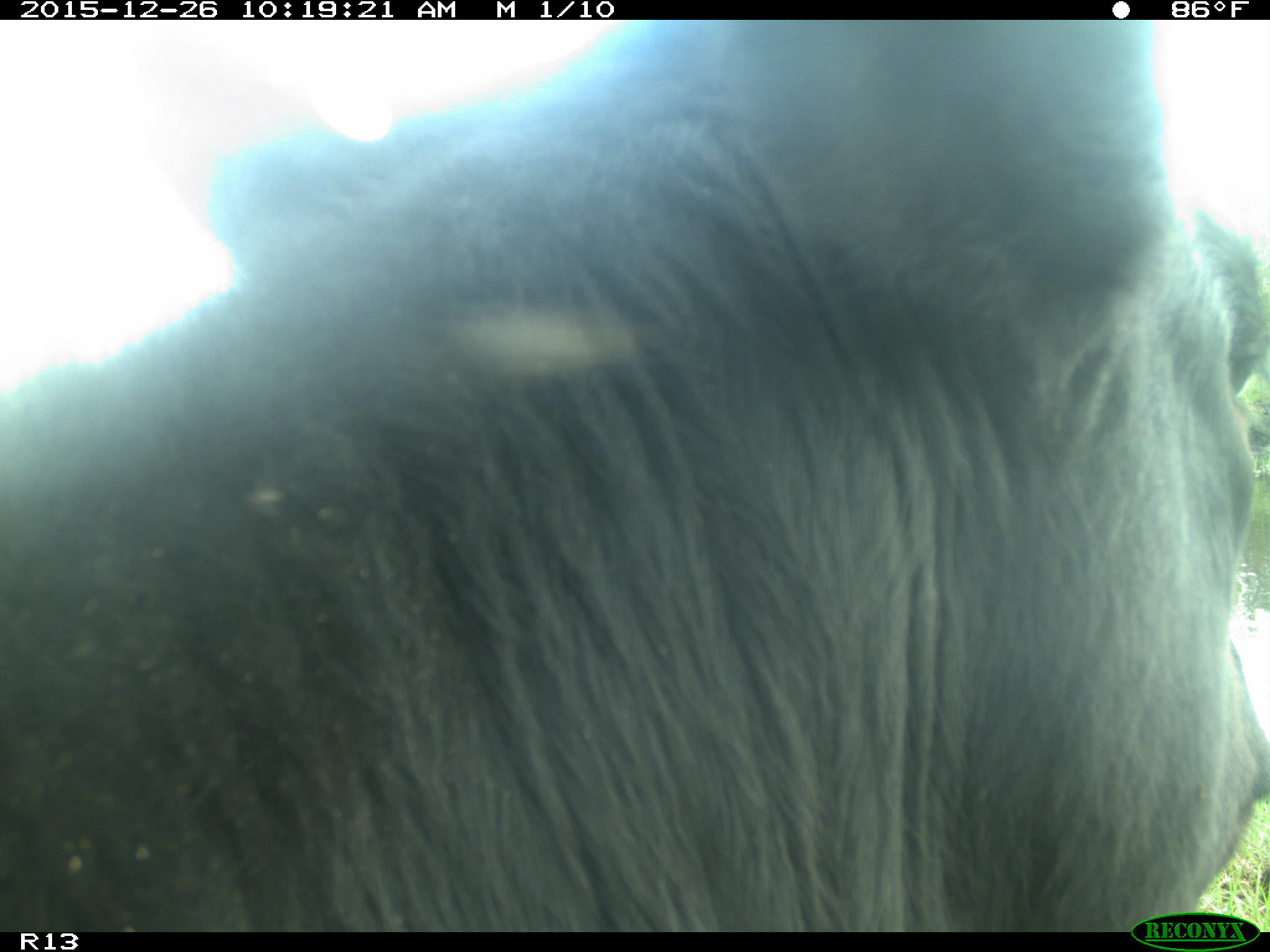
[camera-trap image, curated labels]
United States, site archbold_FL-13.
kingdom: Animalia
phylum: Chordata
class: Mammalia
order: Artiodactyla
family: Bovidae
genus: Bos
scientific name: Bos taurus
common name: domestic cow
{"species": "Bos taurus (domestic cow)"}